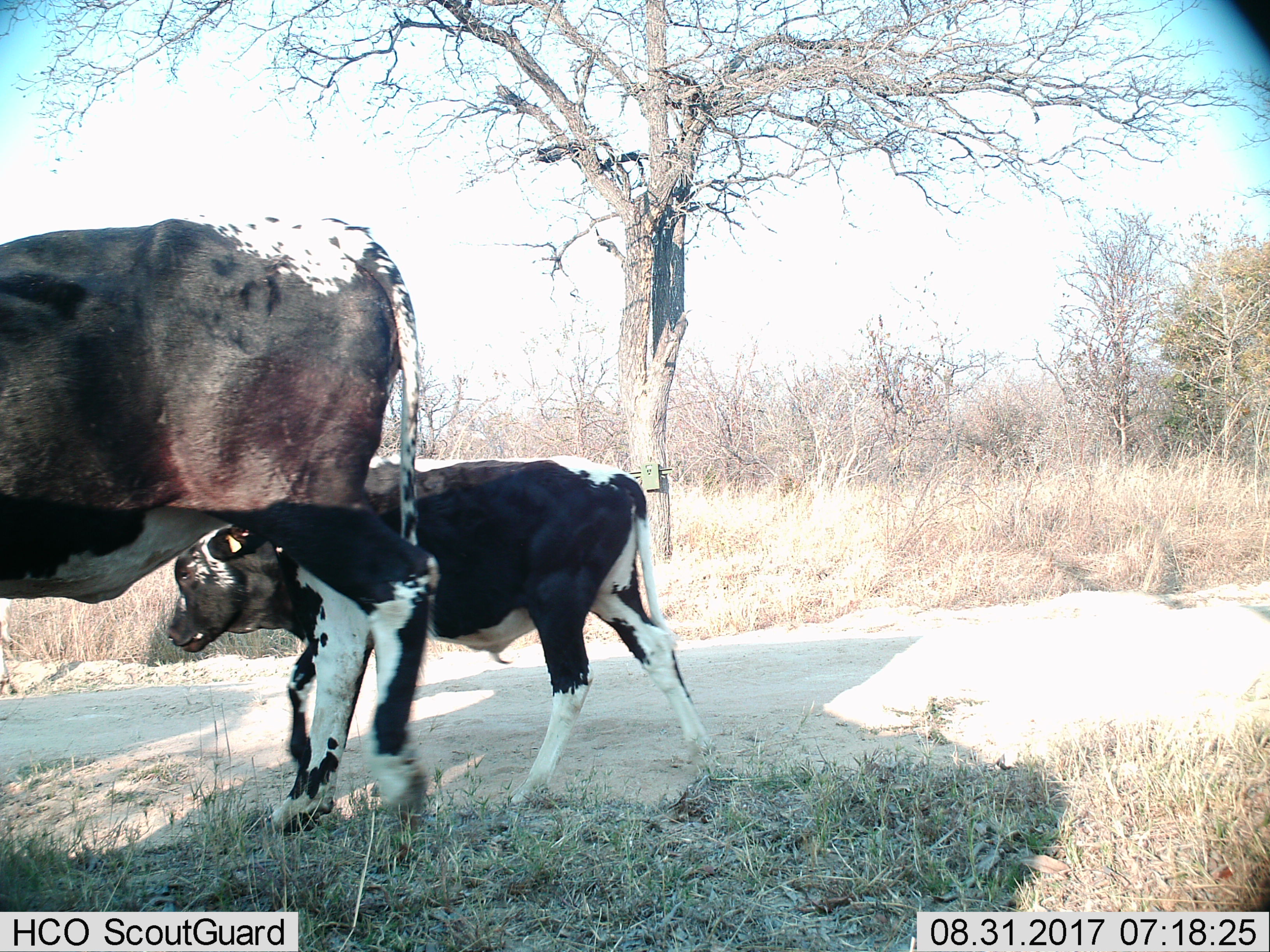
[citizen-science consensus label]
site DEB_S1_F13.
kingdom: Animalia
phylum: Chordata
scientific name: Vertebrata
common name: domestic animal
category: domesticanimal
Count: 2.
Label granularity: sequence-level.